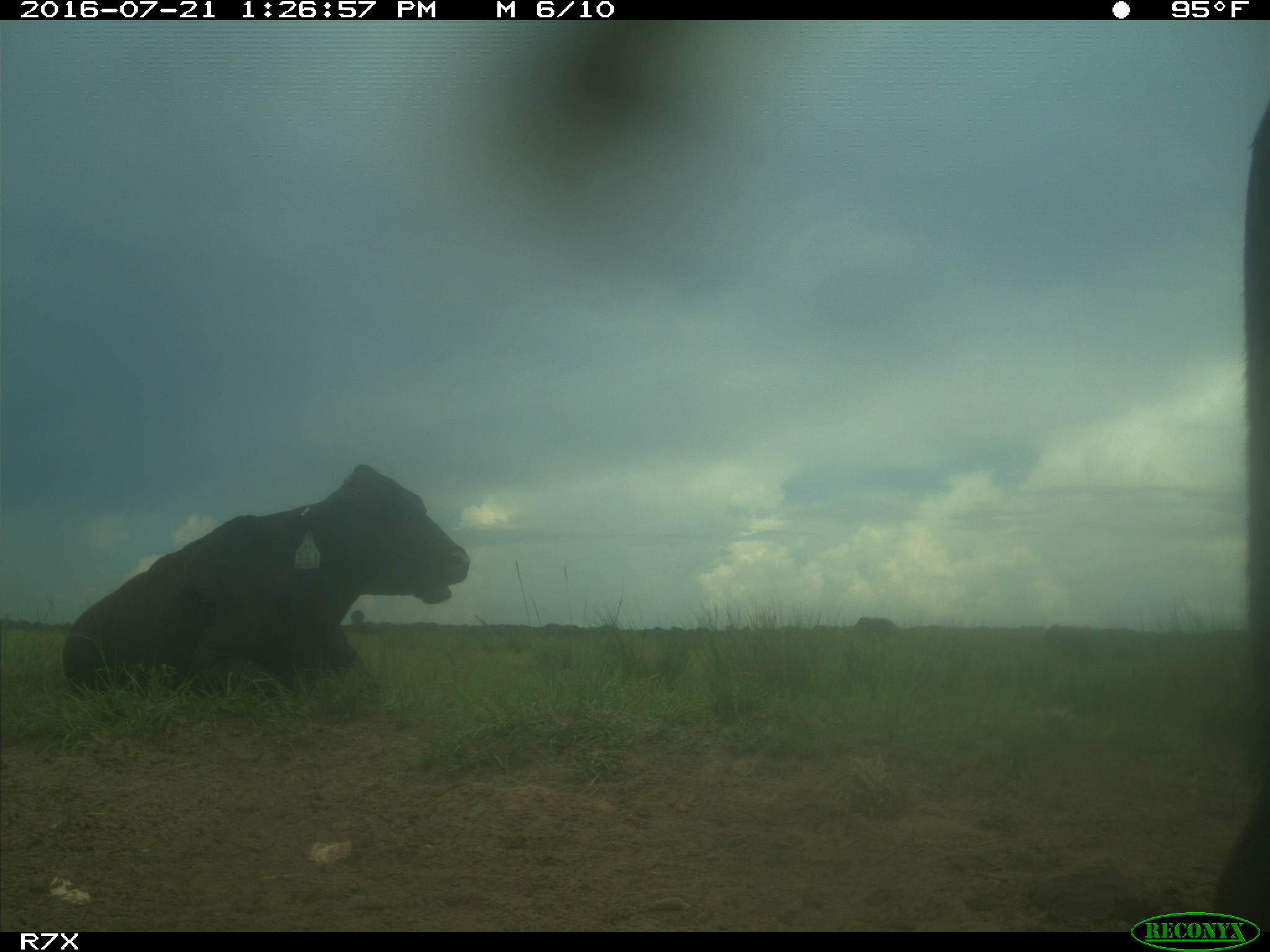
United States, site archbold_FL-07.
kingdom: Animalia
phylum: Chordata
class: Mammalia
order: Artiodactyla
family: Bovidae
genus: Bos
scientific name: Bos taurus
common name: domestic cow